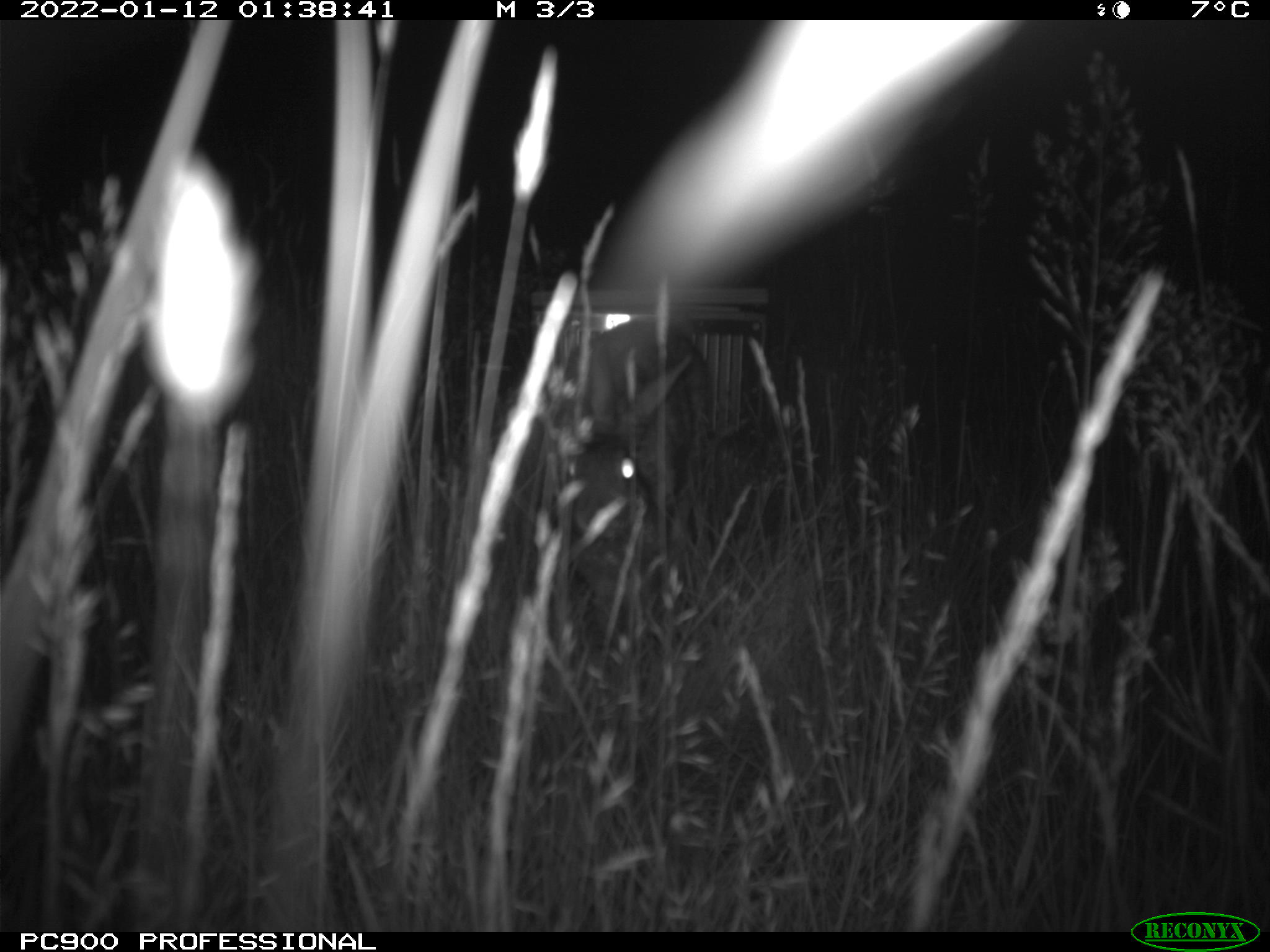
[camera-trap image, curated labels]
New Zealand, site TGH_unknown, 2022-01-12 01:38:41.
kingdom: Animalia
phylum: Chordata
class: Mammalia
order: Lagomorpha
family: Leporidae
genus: Oryctolagus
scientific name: Oryctolagus cuniculus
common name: european rabbit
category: rabbit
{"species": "rabbit (european rabbit) (Oryctolagus cuniculus)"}